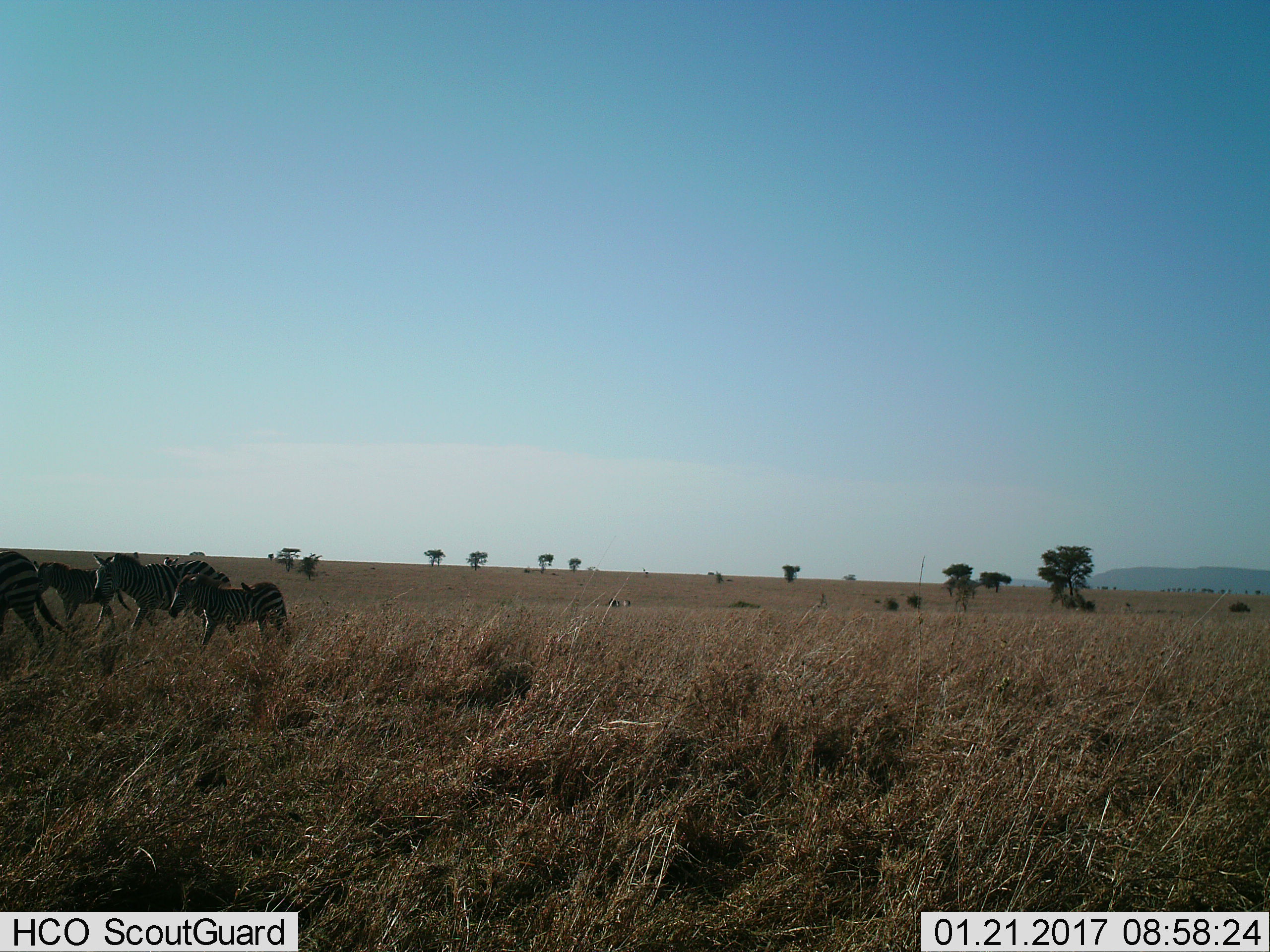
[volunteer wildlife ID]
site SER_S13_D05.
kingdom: Animalia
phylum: Chordata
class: Mammalia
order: Perissodactyla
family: Equidae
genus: Equus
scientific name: Equus quagga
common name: plains zebra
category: zebraplains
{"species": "zebraplains (plains zebra) (Equus quagga)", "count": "4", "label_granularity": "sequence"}